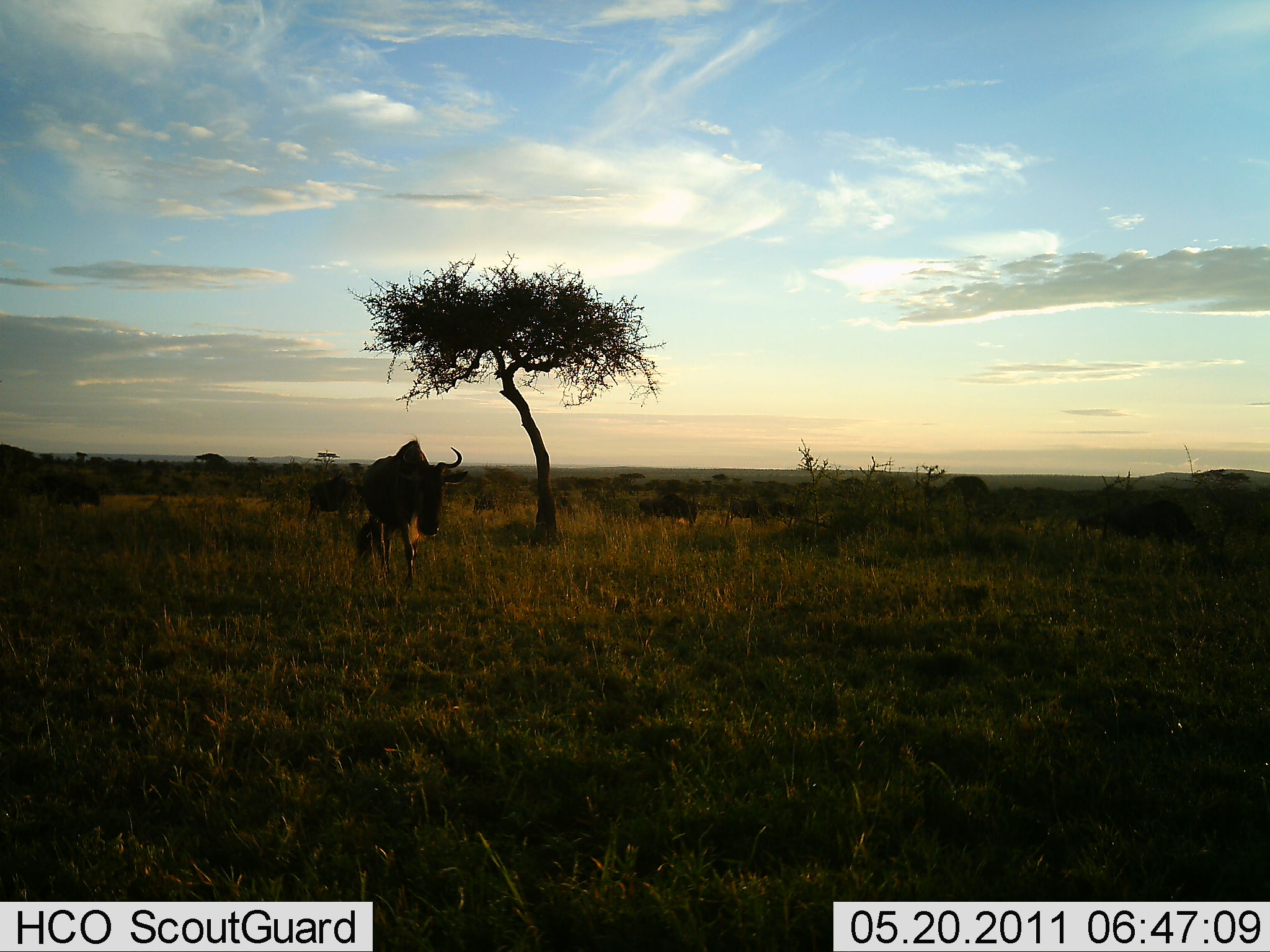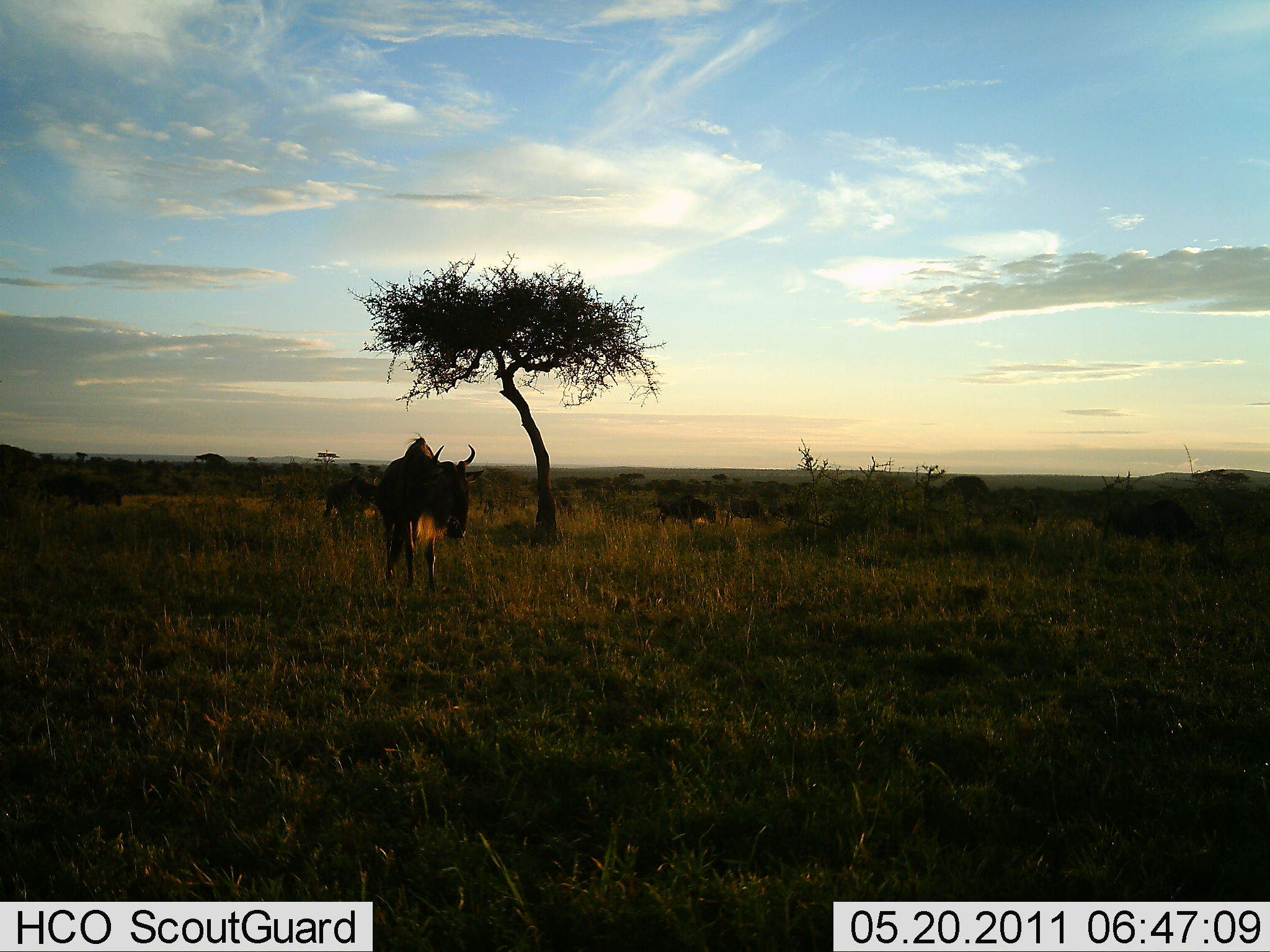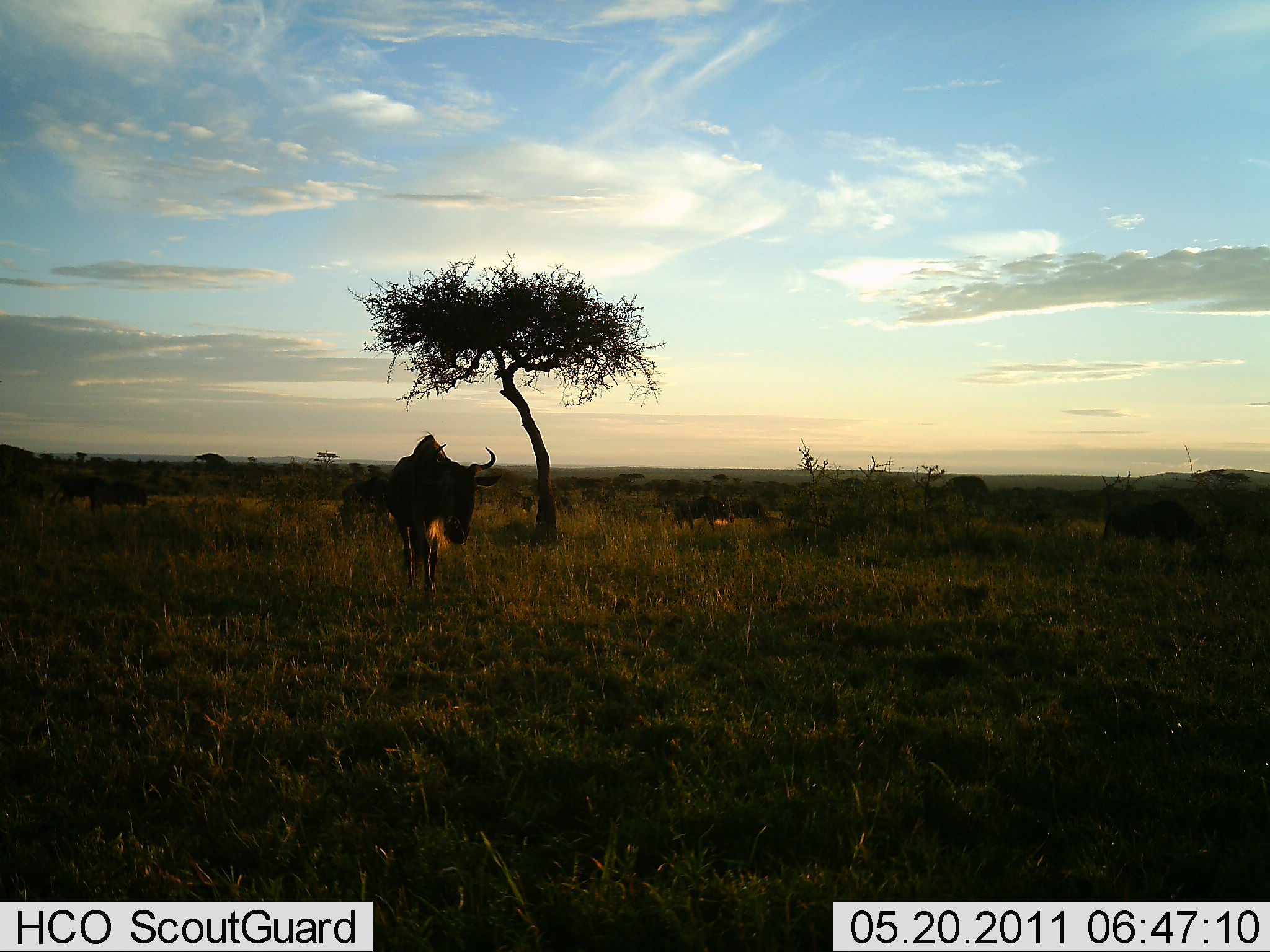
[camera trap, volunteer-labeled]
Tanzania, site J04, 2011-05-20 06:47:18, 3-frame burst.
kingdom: Animalia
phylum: Chordata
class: Mammalia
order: Artiodactyla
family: Bovidae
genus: Connochaetes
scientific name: Connochaetes taurinus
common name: blue wildebeest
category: wildebeest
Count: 10.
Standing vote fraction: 8%.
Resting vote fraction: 0%.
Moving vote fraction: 100%.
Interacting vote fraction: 0%.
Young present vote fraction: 0%.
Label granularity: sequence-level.